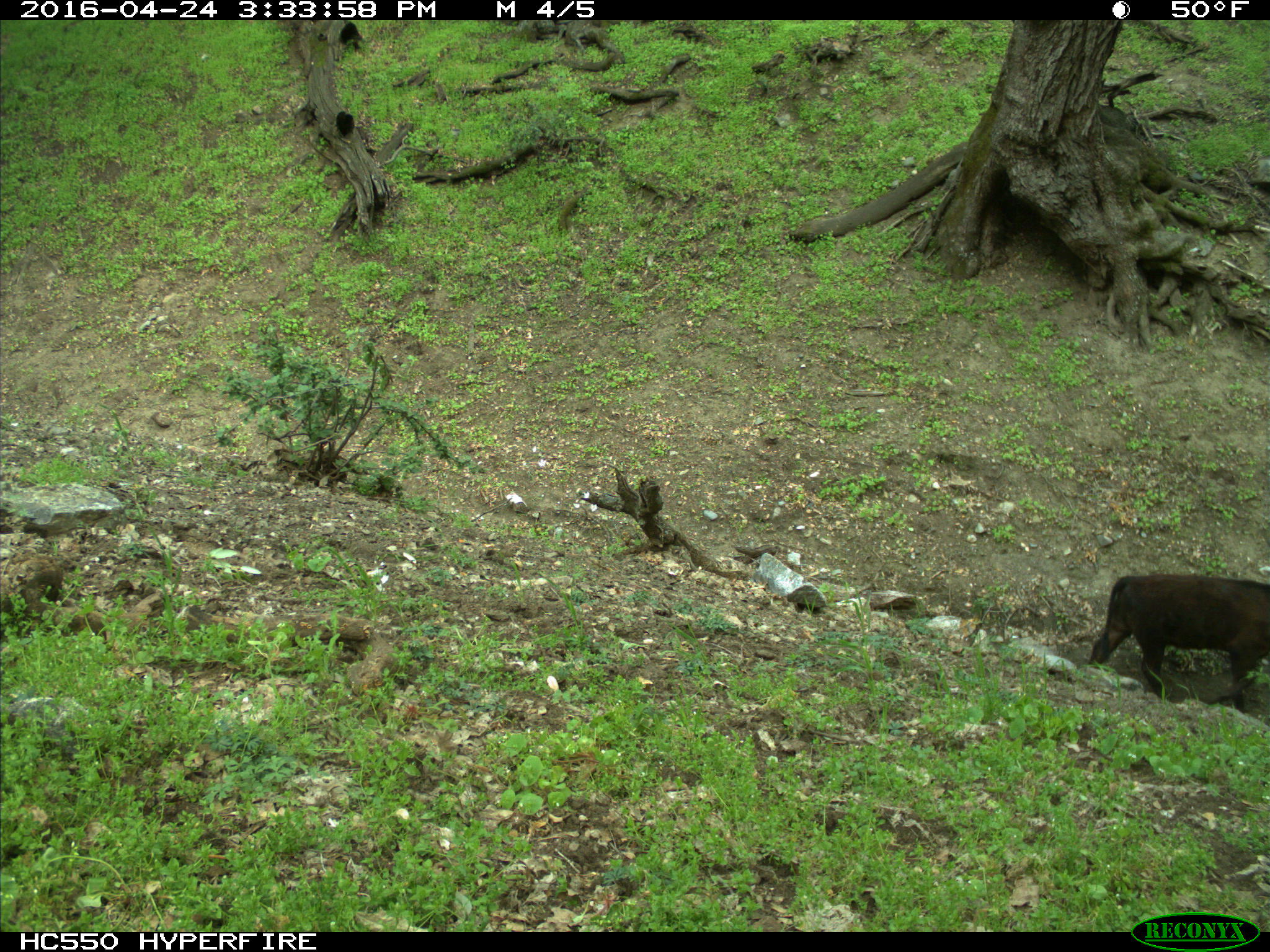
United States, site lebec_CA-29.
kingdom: Animalia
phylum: Chordata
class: Mammalia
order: Artiodactyla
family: Bovidae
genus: Bos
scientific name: Bos taurus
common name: domestic cow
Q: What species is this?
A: Bos taurus (domestic cow).